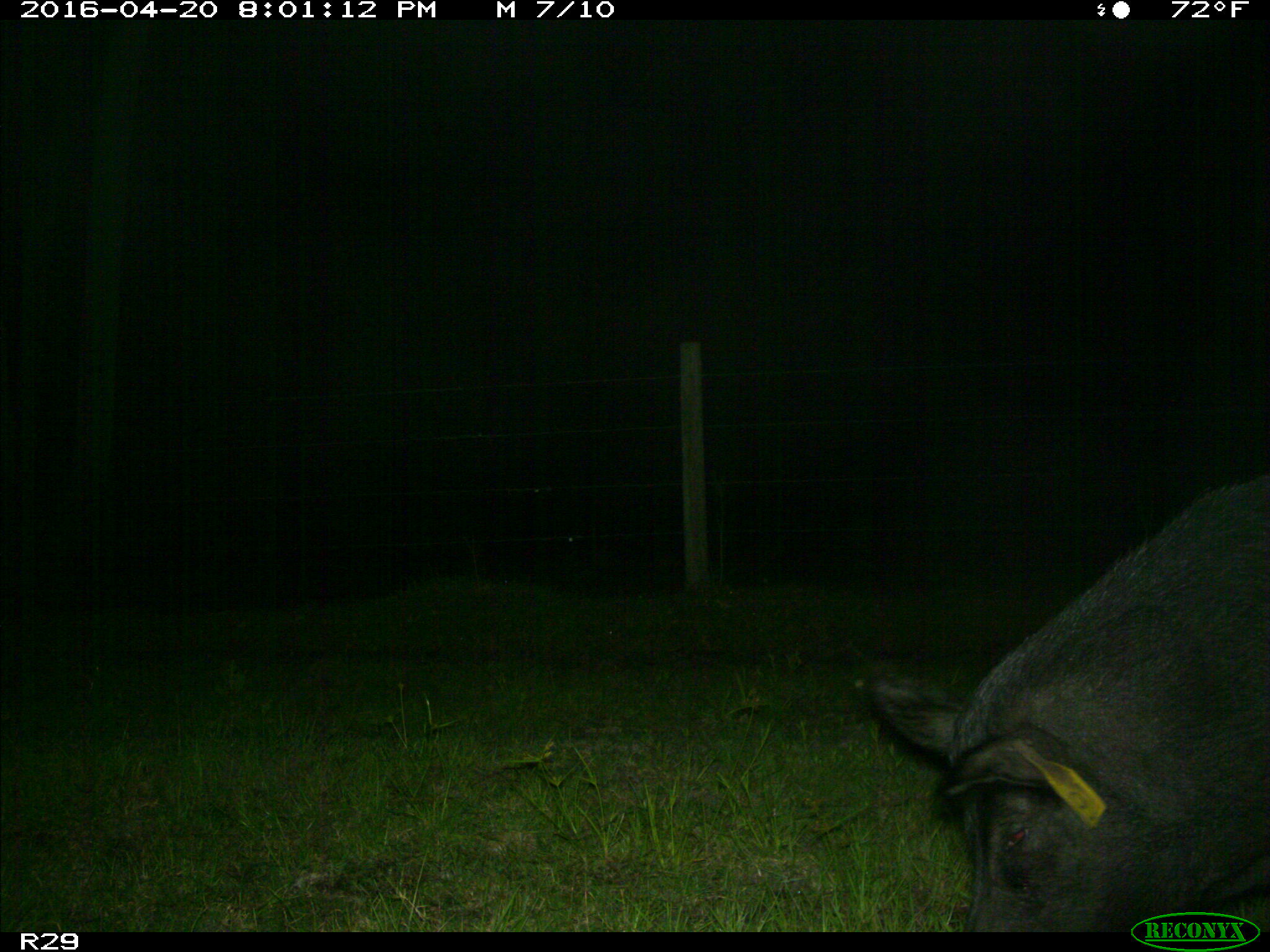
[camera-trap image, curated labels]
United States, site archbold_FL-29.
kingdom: Animalia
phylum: Chordata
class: Mammalia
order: Artiodactyla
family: Suidae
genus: Sus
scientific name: Sus scrofa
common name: wild boar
Sus scrofa (wild boar).